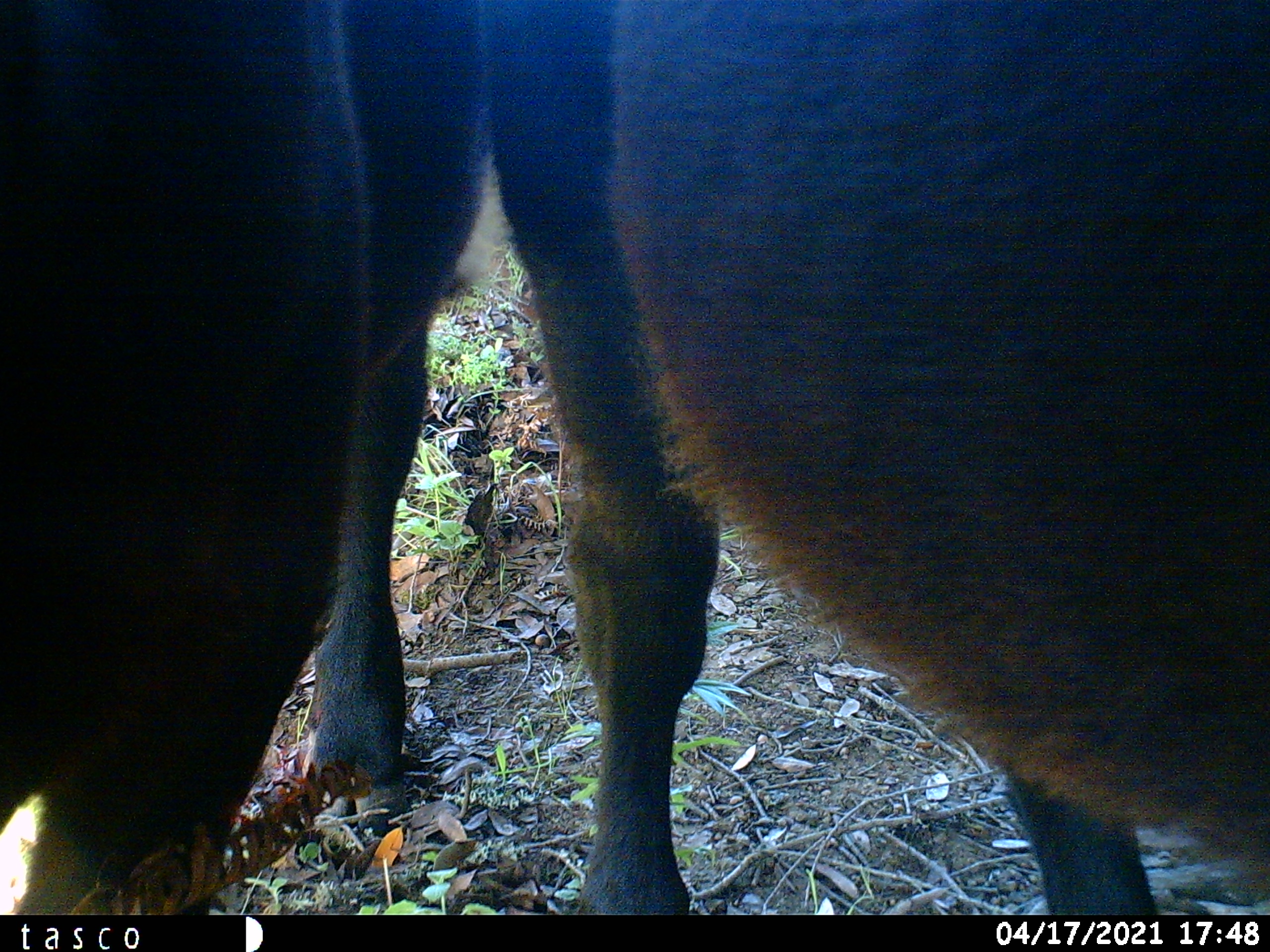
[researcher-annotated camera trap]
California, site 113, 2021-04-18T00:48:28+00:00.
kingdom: Animalia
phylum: Chordata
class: Mammalia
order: Artiodactyla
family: Bovidae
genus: Bos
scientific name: Bos taurus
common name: domestic cattle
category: cattle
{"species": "cattle (domestic cattle) (Bos taurus)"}